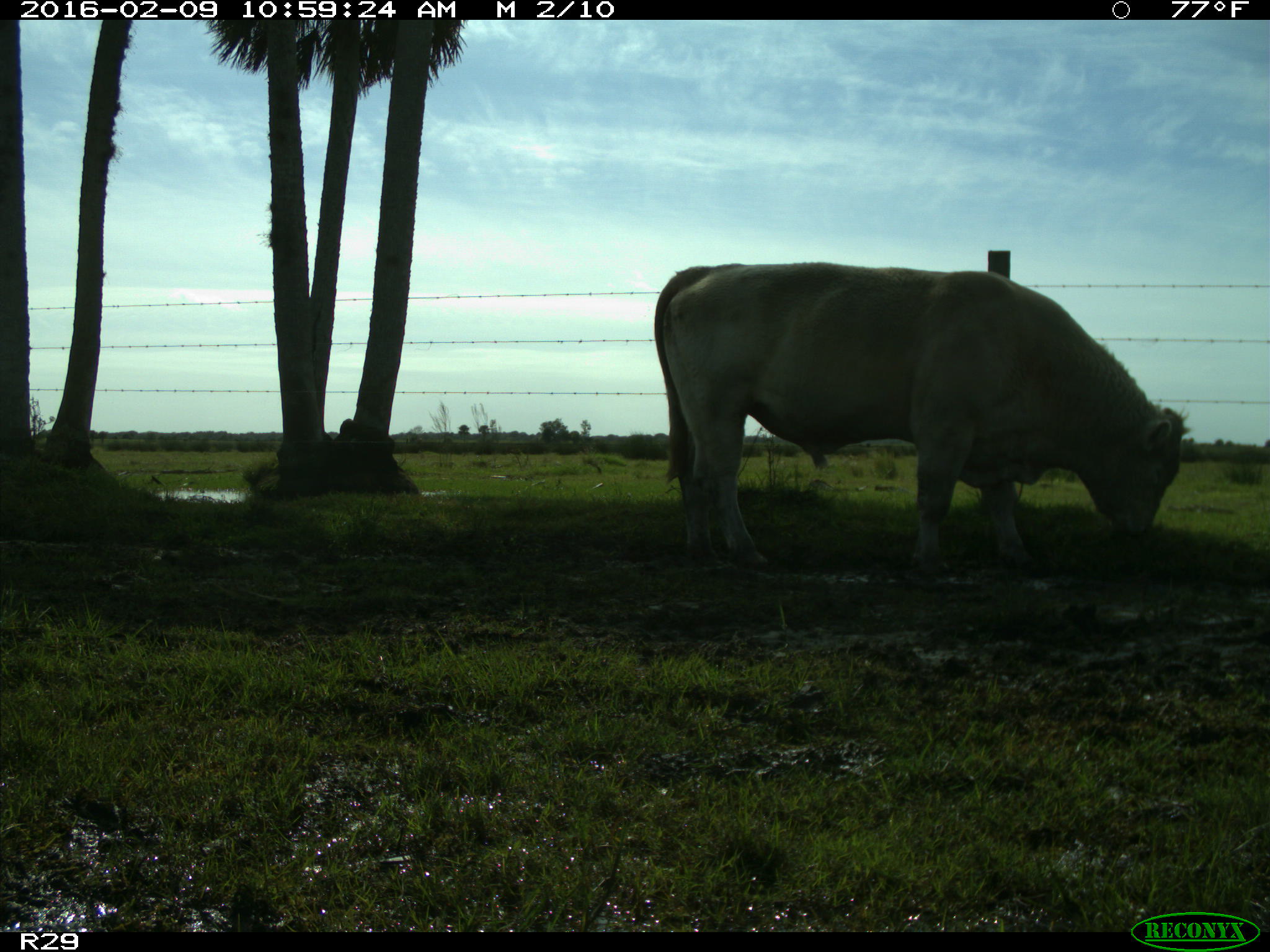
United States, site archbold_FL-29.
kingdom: Animalia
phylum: Chordata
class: Mammalia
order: Artiodactyla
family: Bovidae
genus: Bos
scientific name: Bos taurus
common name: domestic cow